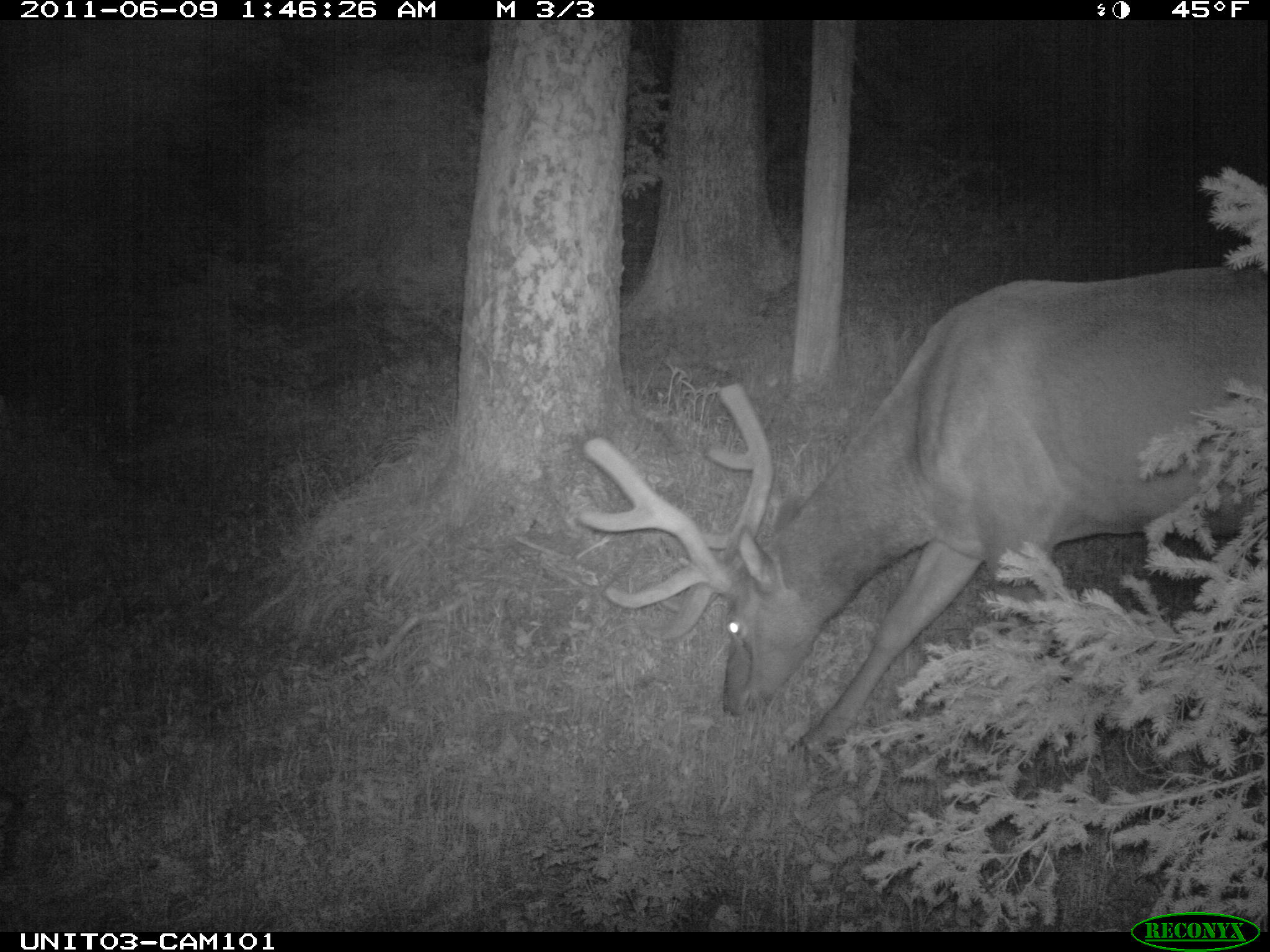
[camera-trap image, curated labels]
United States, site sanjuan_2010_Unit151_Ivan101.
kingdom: Animalia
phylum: Chordata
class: Mammalia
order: Artiodactyla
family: Cervidae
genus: Cervus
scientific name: Cervus elaphus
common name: red deer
Cervus elaphus (red deer).